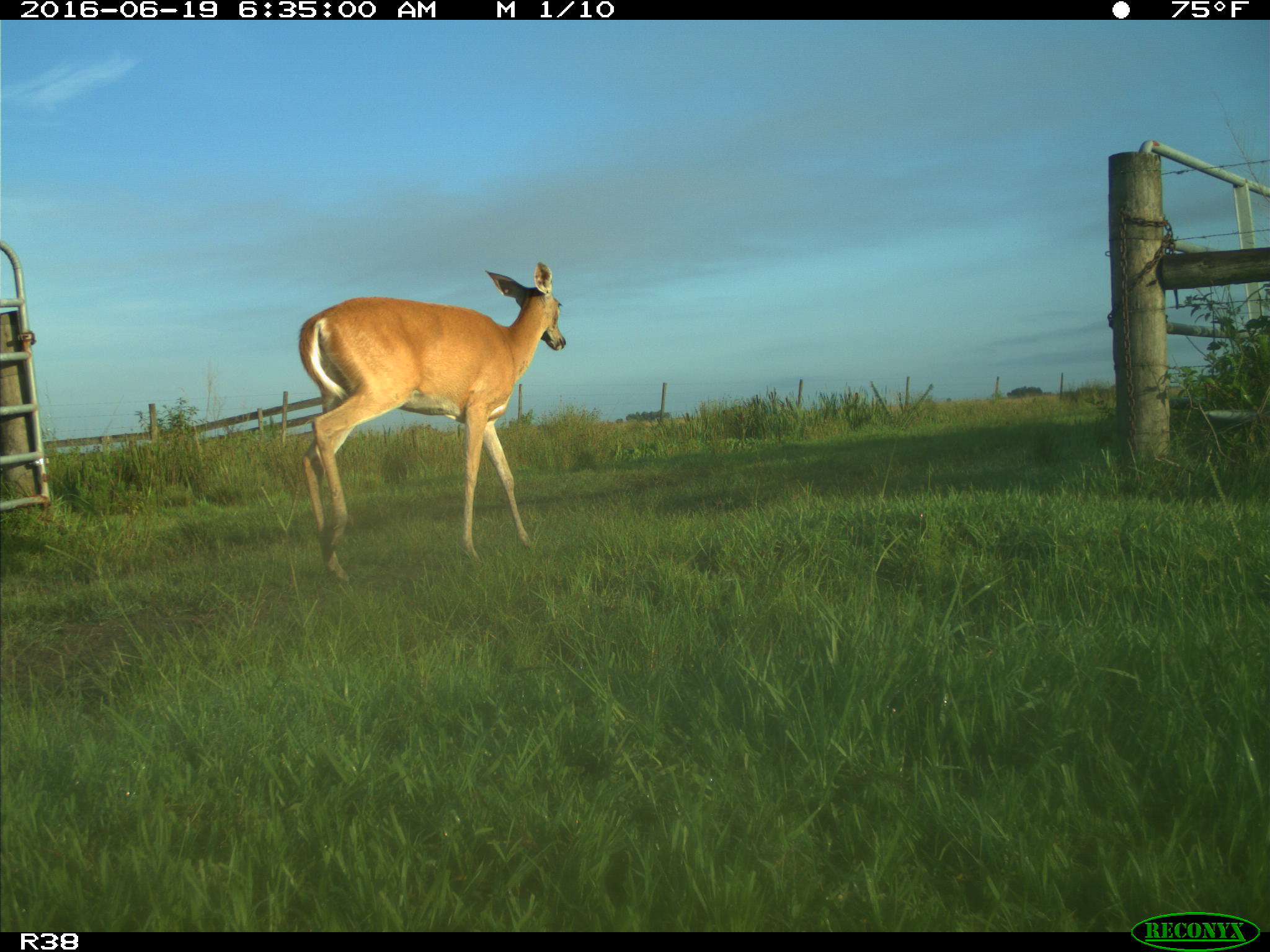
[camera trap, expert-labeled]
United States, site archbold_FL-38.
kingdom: Animalia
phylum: Chordata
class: Mammalia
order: Artiodactyla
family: Cervidae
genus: Odocoileus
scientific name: Odocoileus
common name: deer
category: unidentified deer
Unidentified deer (deer) (Odocoileus).